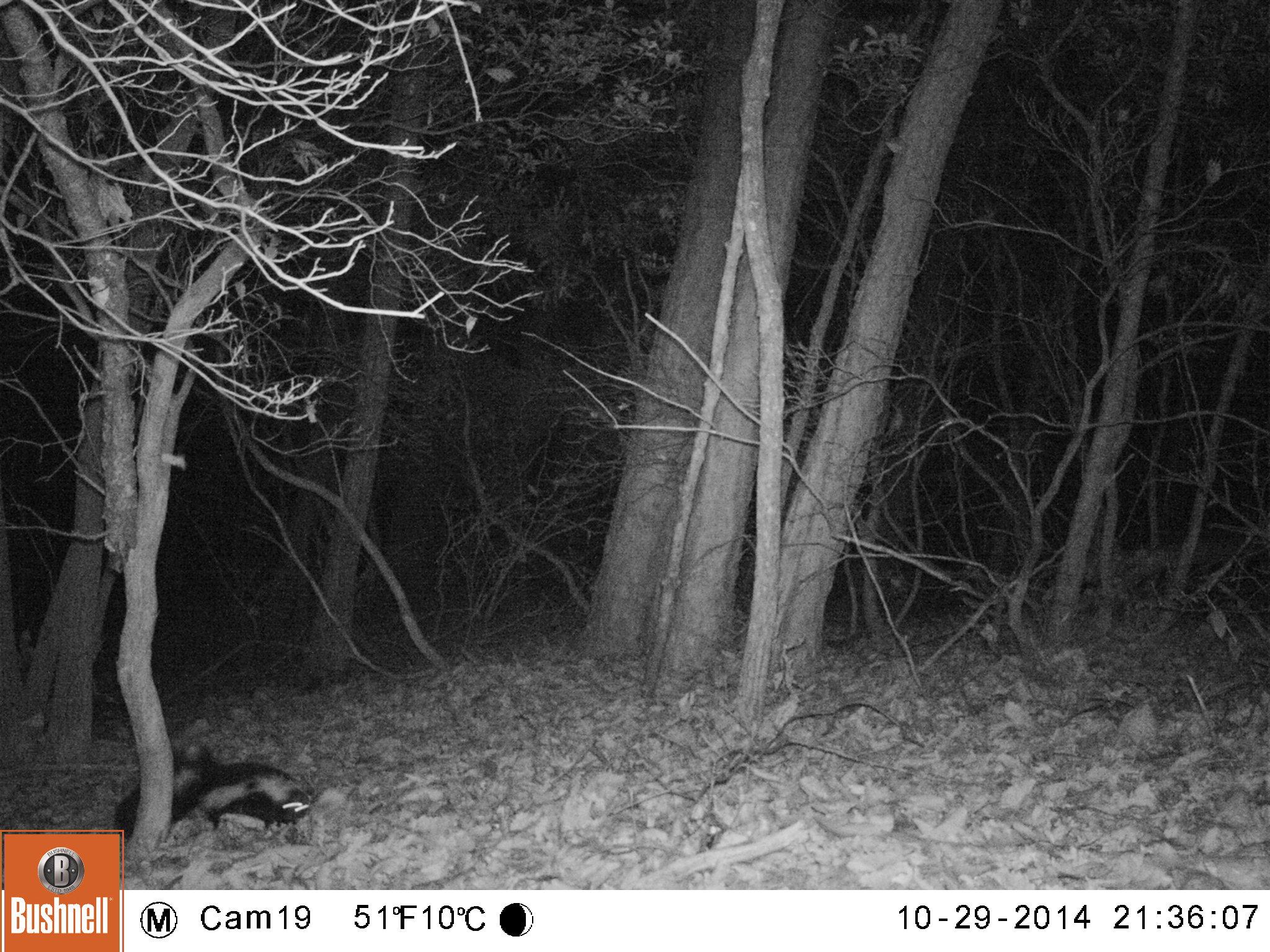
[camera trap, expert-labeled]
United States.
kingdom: Animalia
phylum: Chordata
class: Mammalia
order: Carnivora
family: Mephitidae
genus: Mephitis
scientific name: Mephitis mephitis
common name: striped skunk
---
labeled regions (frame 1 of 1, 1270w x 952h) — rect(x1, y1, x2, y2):
Striped Skunk: rect(110, 751, 318, 844)